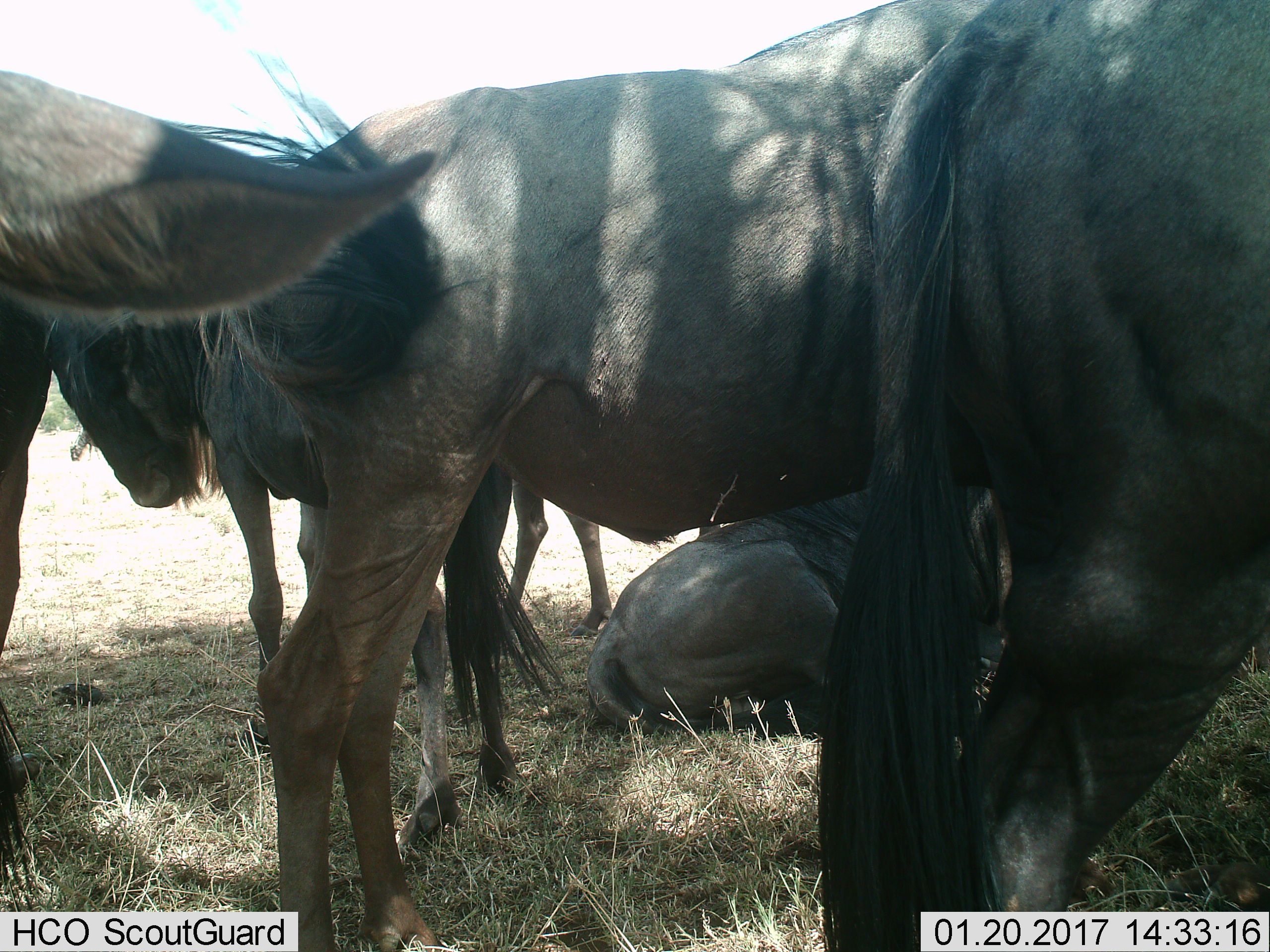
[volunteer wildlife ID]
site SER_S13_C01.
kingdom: Animalia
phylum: Chordata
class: Mammalia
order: Artiodactyla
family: Bovidae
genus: Connochaetes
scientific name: Connochaetes taurinus taurinus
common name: blue wildebeest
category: wildebeestblue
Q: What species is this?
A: Wildebeestblue (blue wildebeest) (Connochaetes taurinus taurinus).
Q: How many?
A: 5.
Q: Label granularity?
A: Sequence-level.